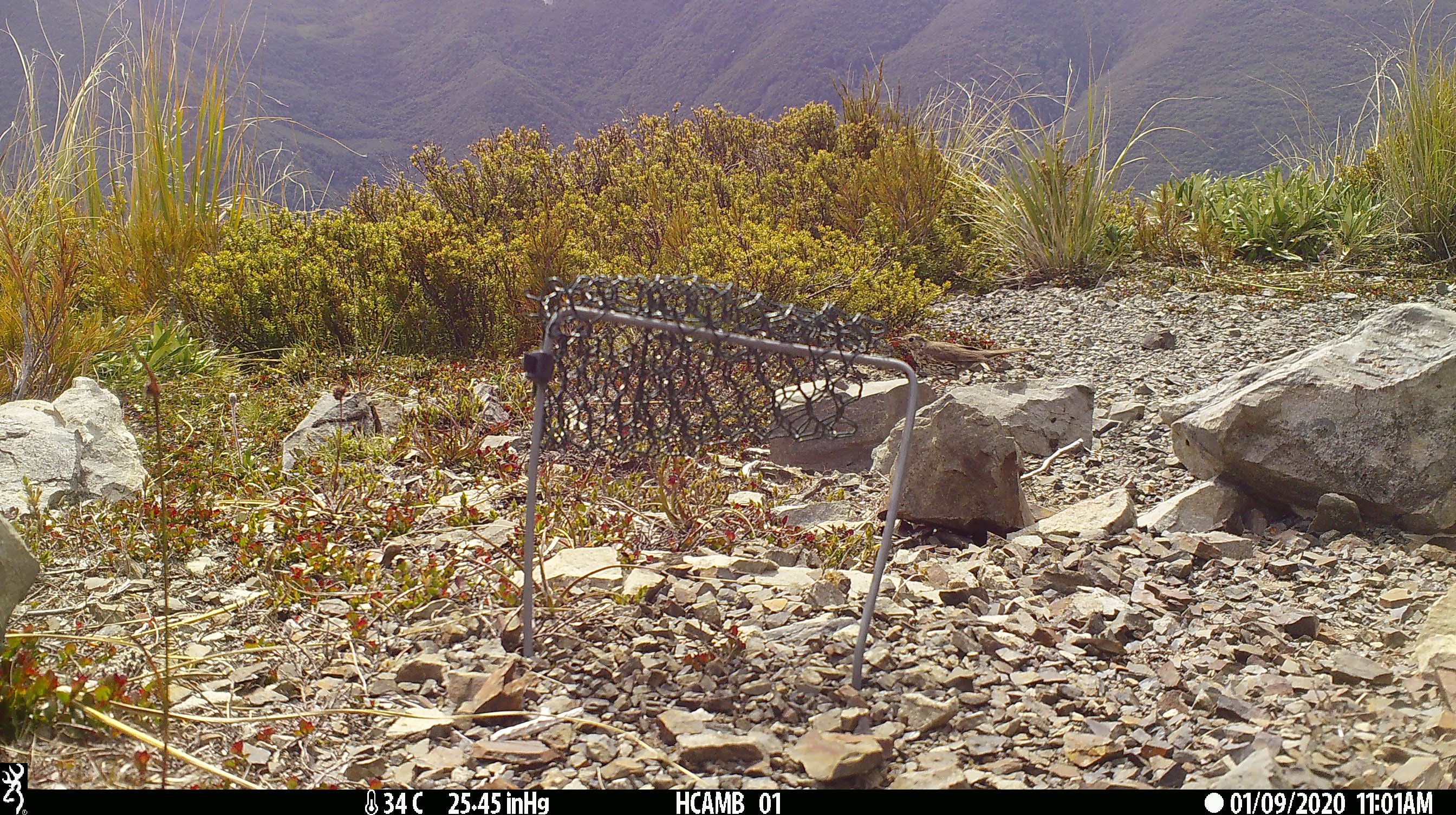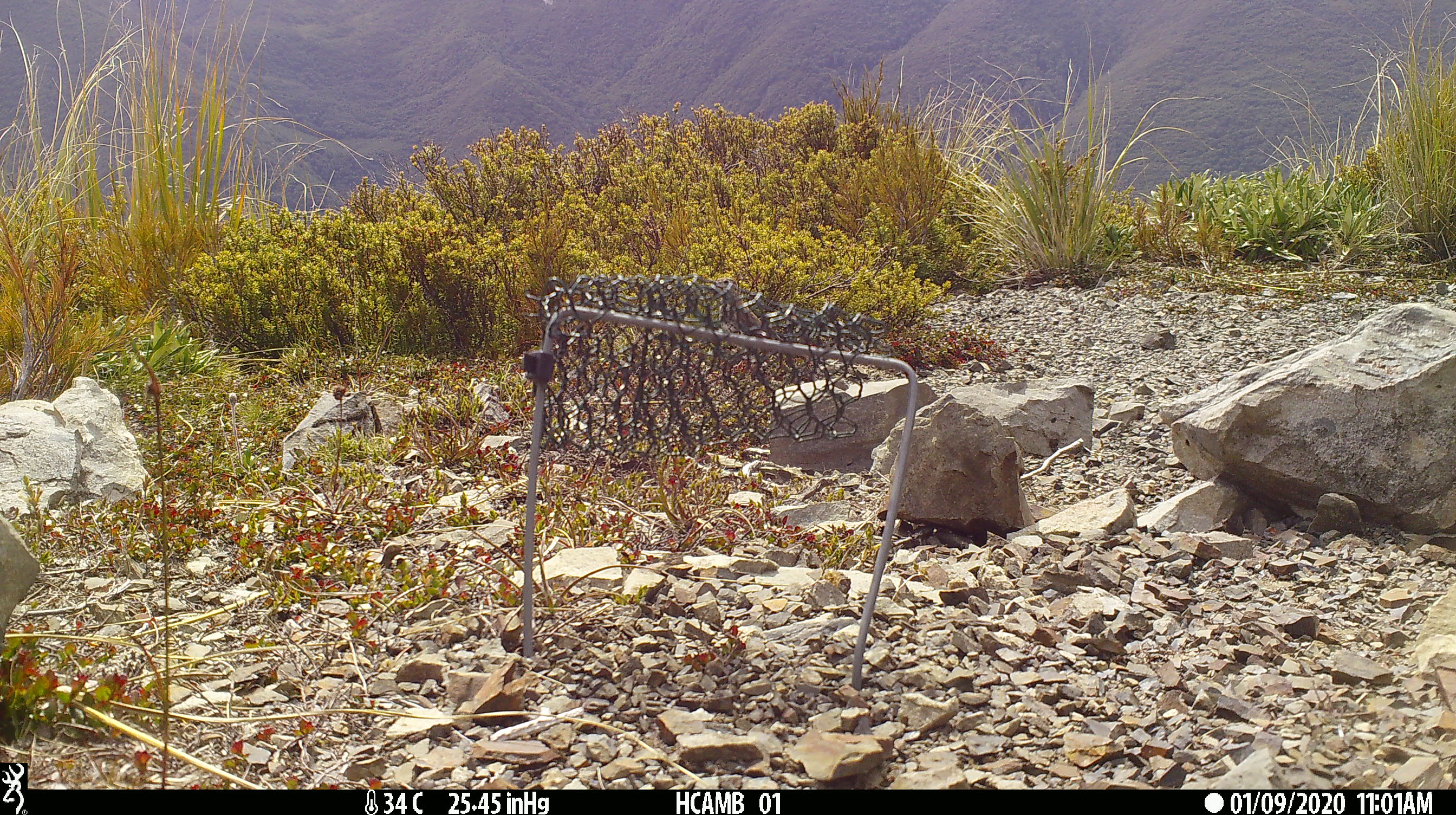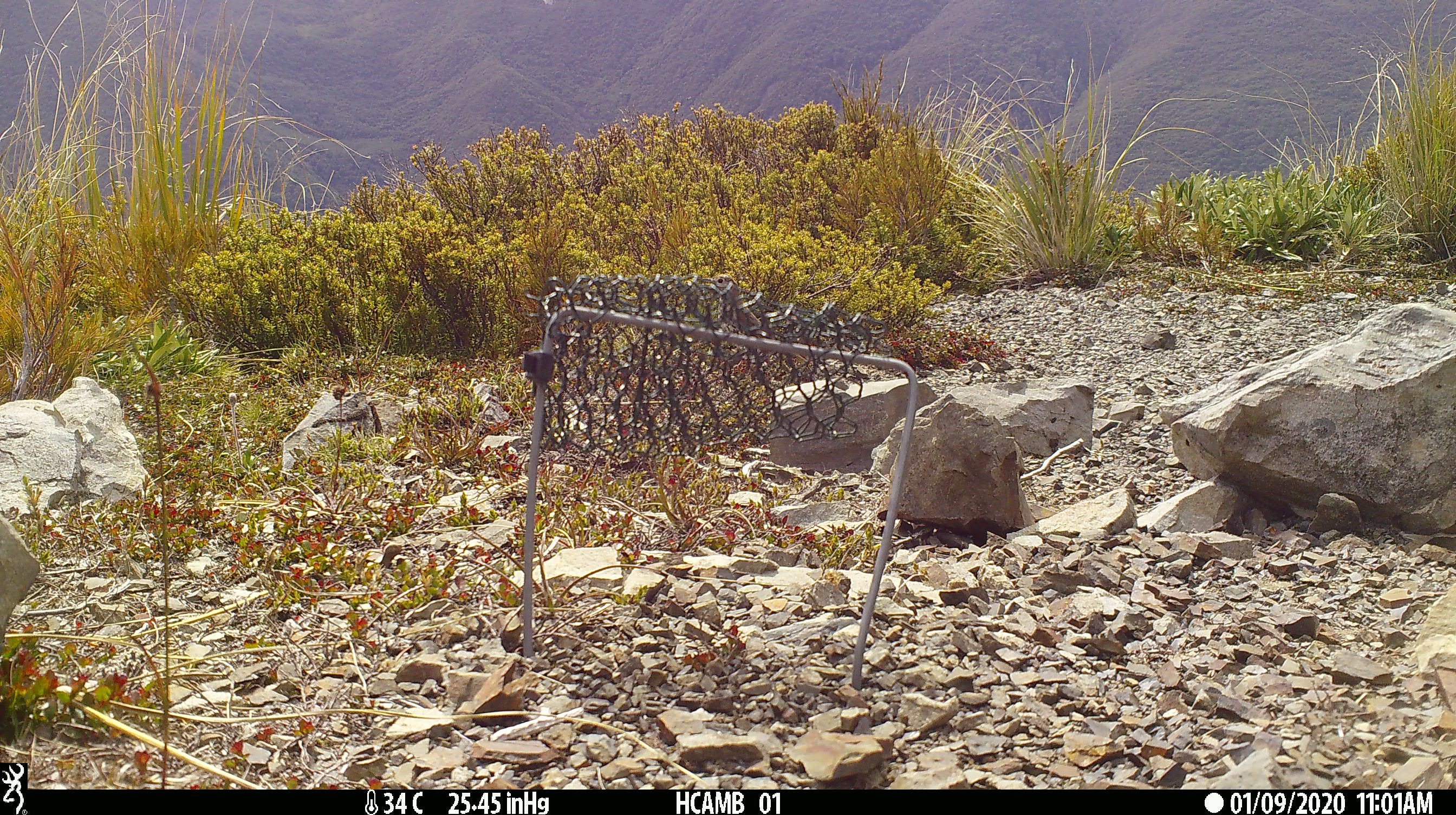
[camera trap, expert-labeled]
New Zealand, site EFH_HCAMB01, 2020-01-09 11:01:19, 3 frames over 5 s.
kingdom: Animalia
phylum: Chordata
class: Aves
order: Passeriformes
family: Turdidae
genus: Turdus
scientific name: Turdus philomelos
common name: song thrush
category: thrush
Thrush (song thrush) (Turdus philomelos).